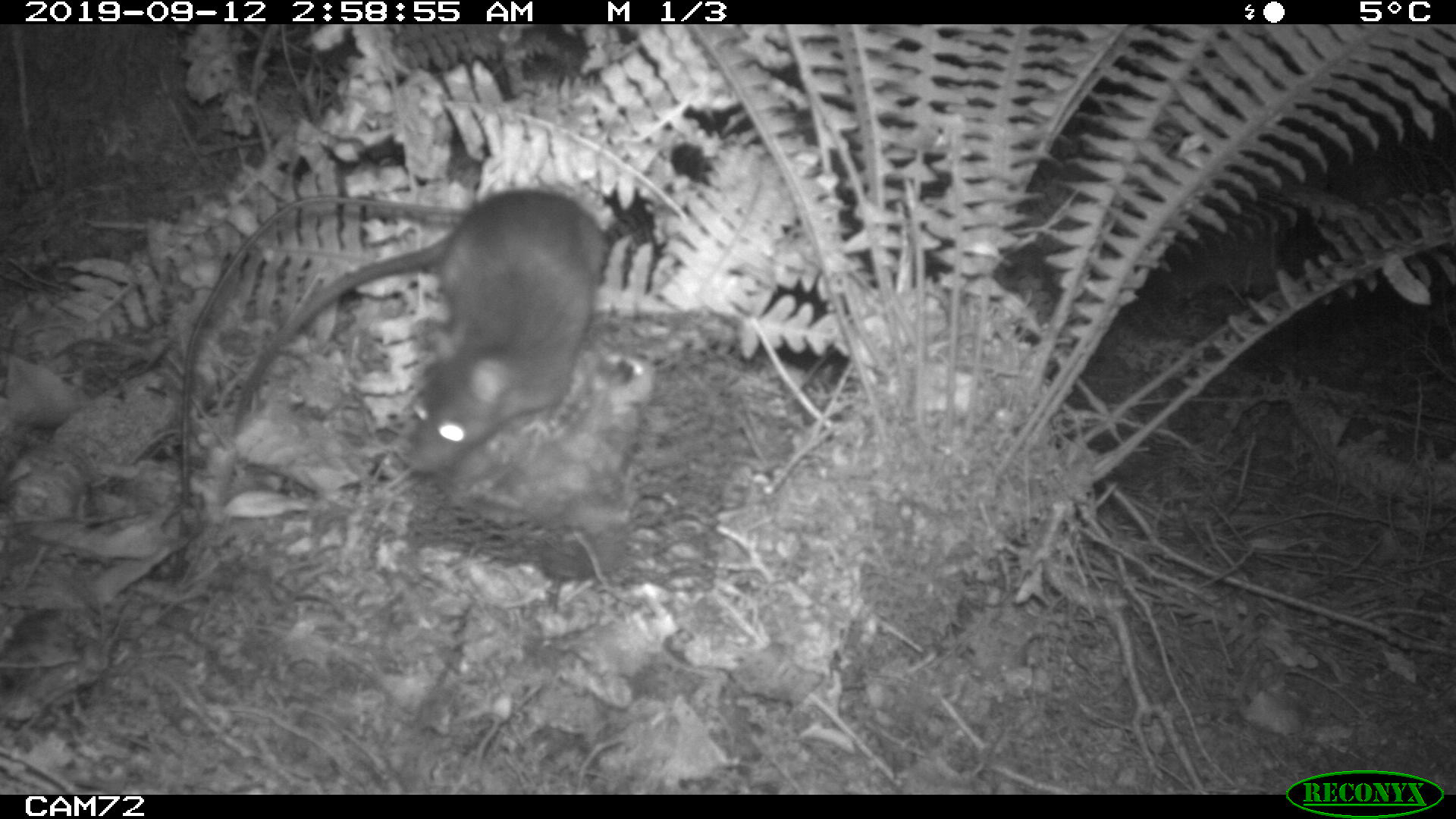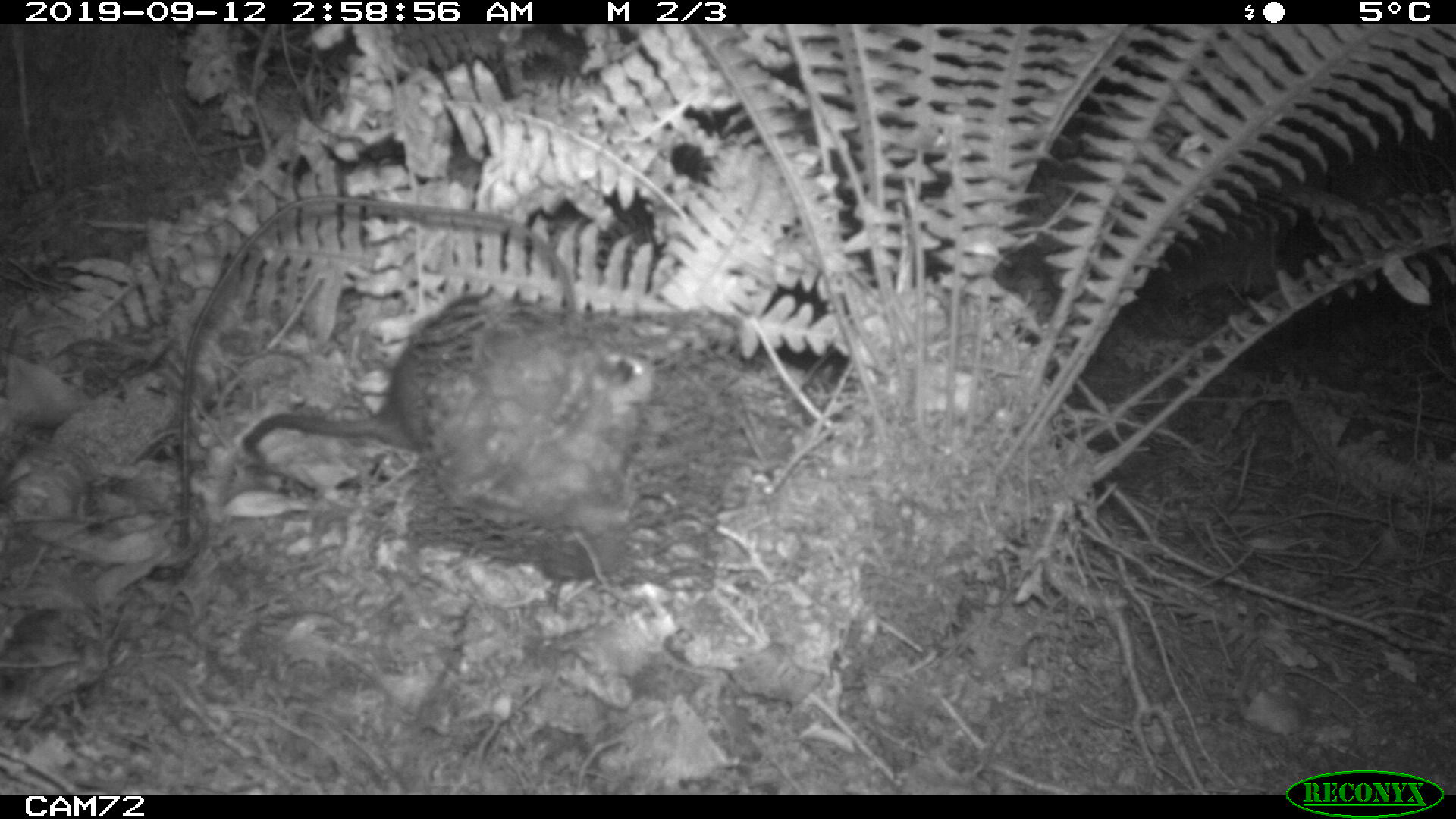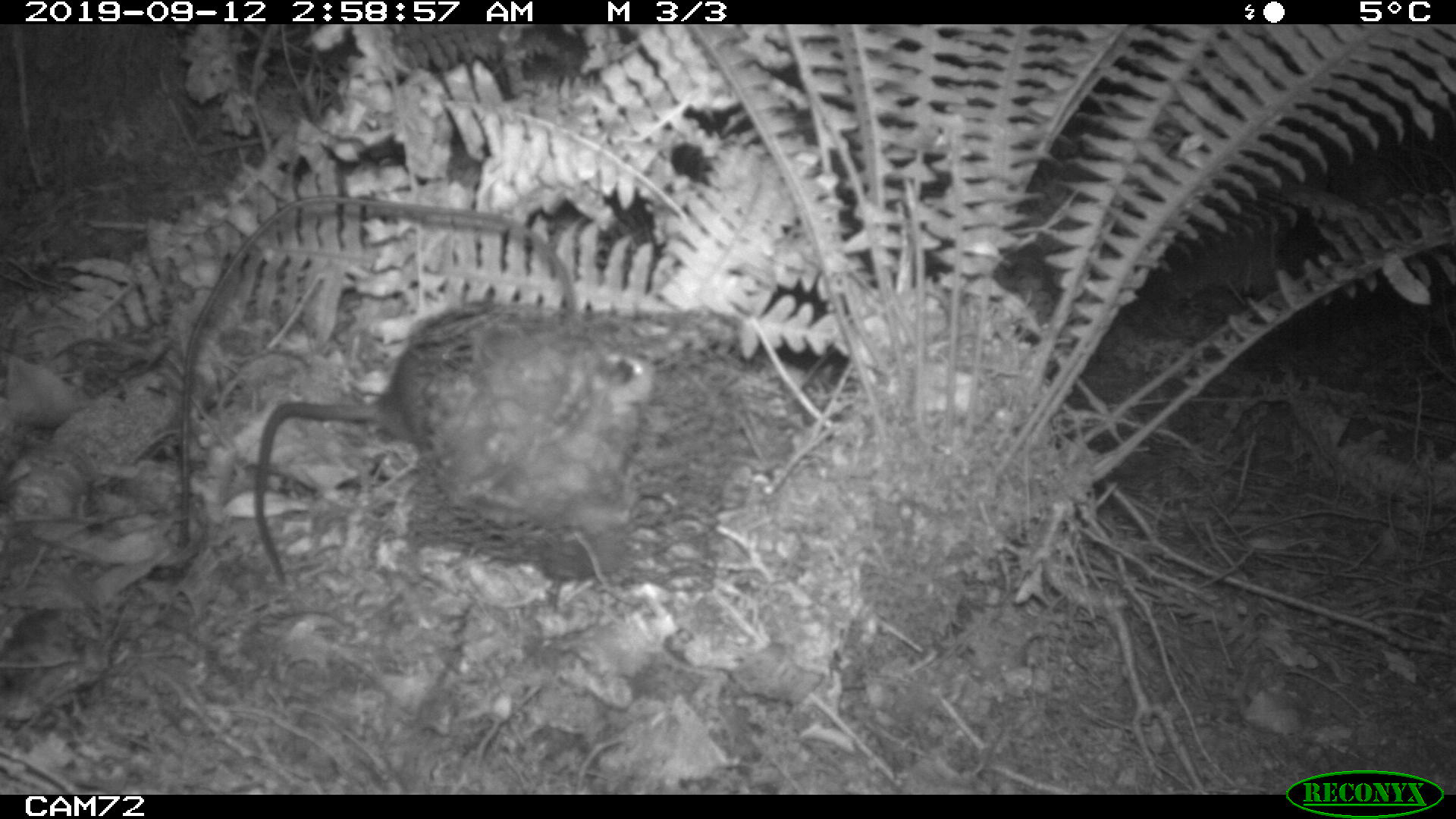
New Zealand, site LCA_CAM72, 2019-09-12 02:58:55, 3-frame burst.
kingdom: Animalia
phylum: Chordata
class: Mammalia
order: Rodentia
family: Muridae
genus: Rattus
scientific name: Rattus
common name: rat